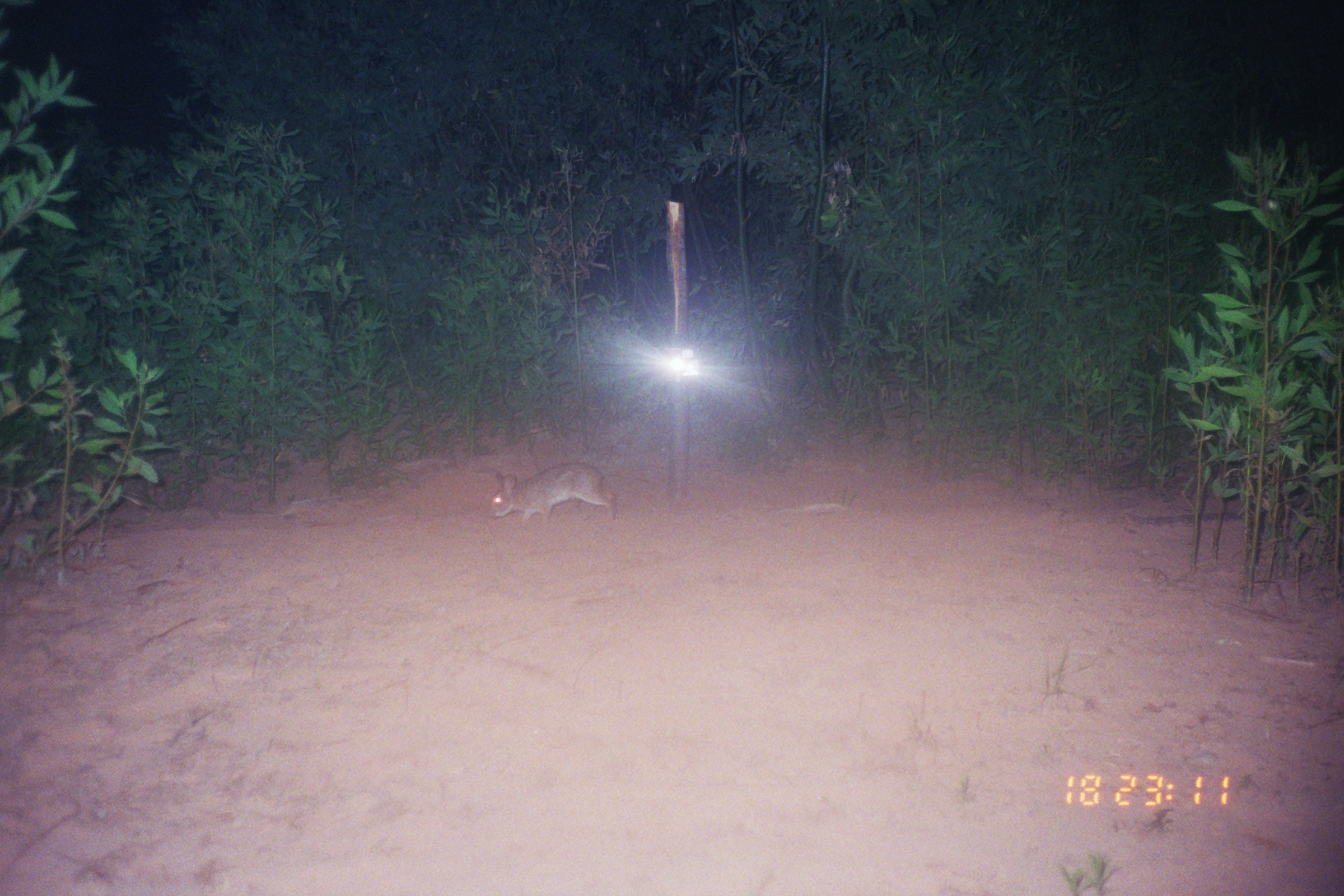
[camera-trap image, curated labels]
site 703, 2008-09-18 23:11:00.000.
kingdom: Animalia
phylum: Chordata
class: Mammalia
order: Lagomorpha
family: Leporidae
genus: Sylvilagus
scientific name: Sylvilagus brasiliensis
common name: tapeti